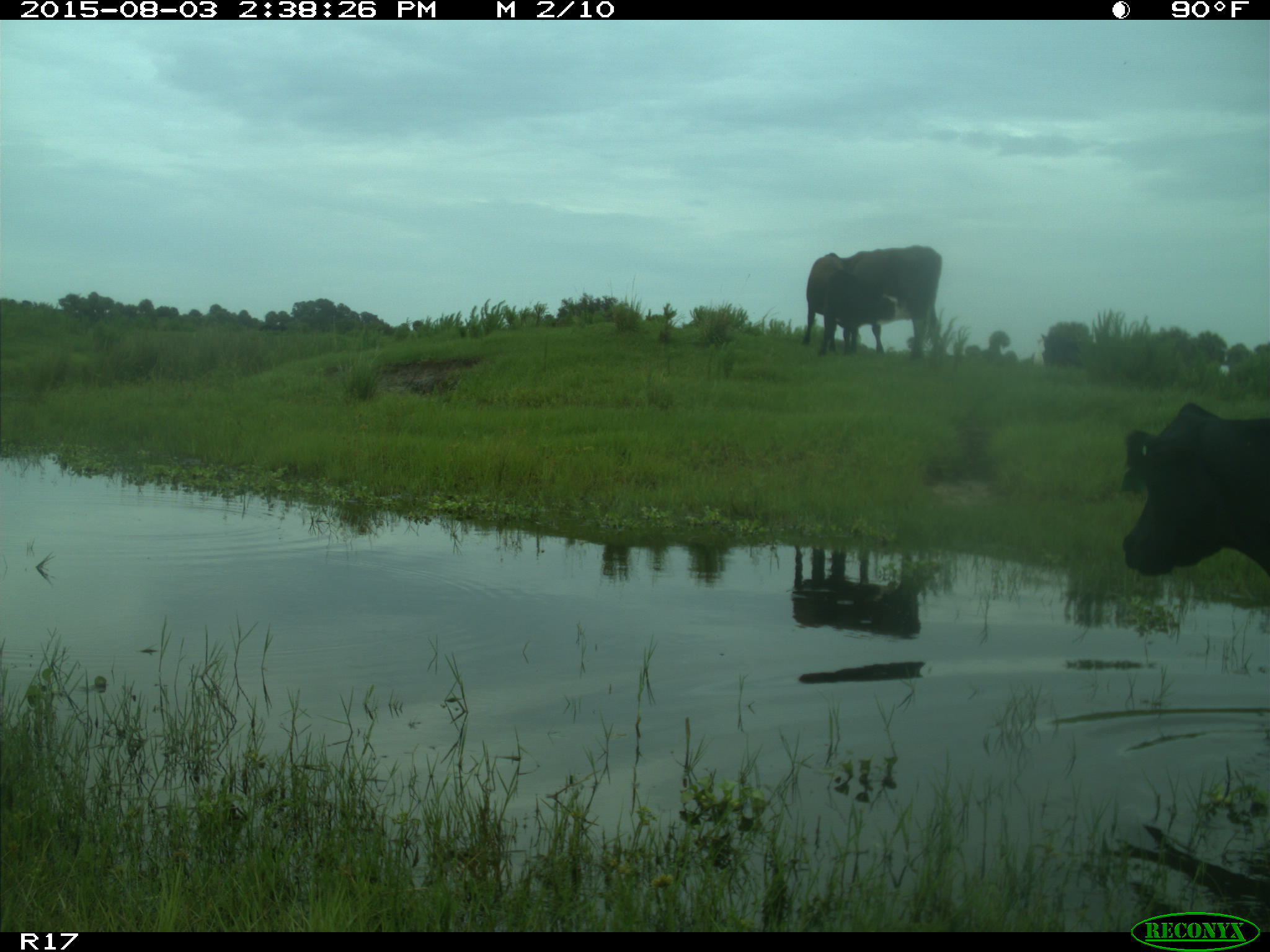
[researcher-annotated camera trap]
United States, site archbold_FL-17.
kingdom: Animalia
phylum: Chordata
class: Mammalia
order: Artiodactyla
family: Bovidae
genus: Bos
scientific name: Bos taurus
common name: domestic cow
Bos taurus (domestic cow).